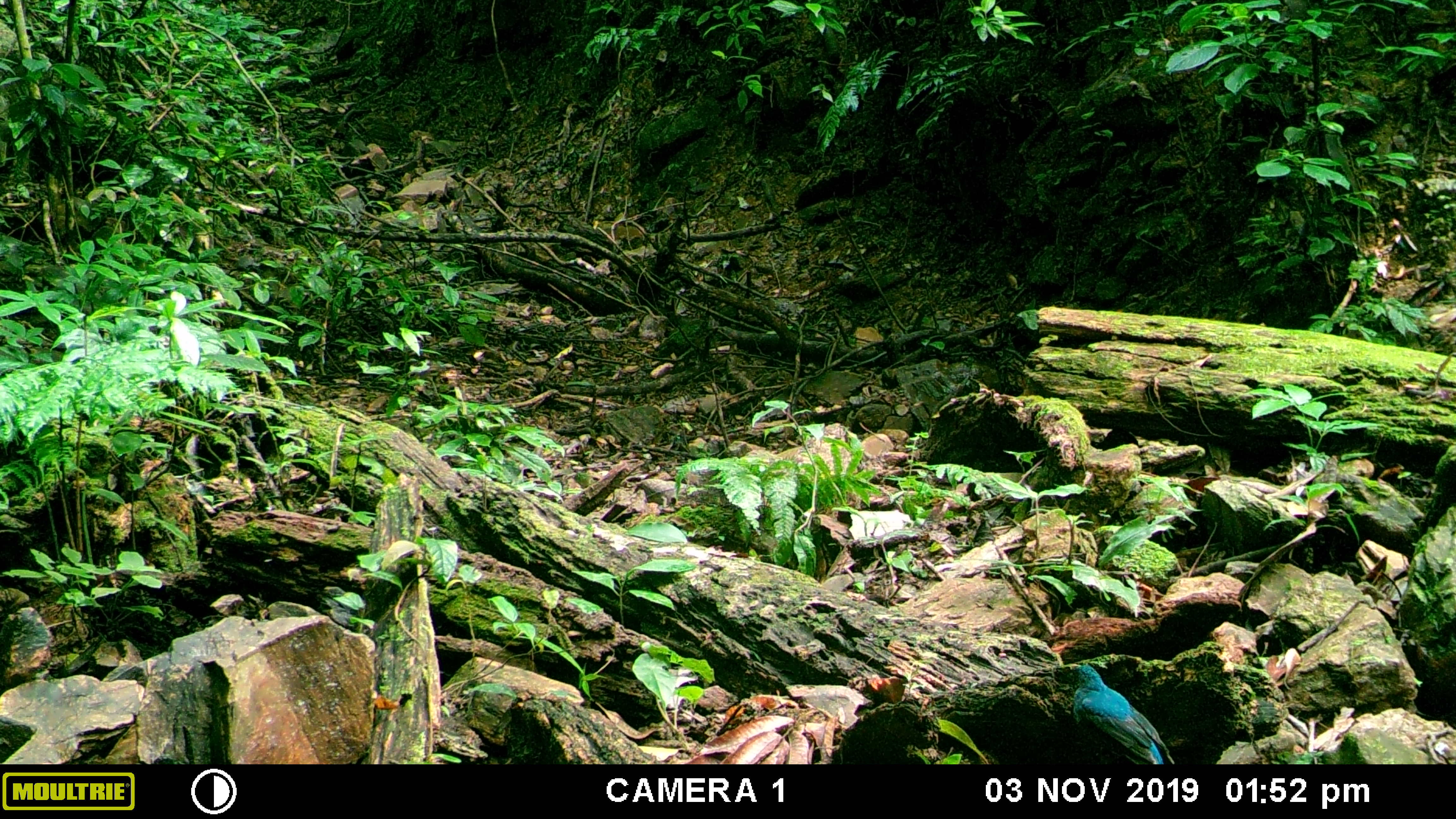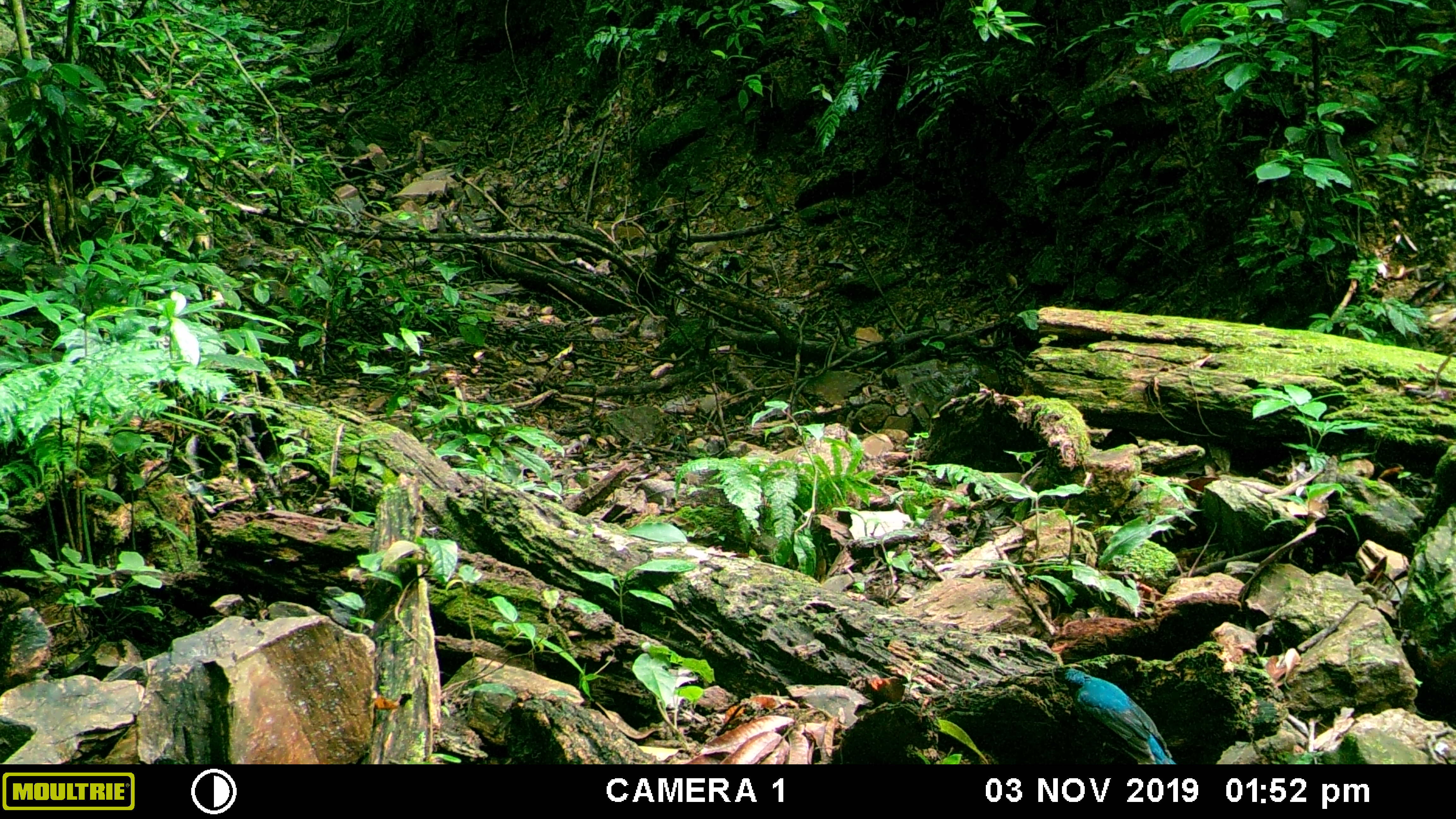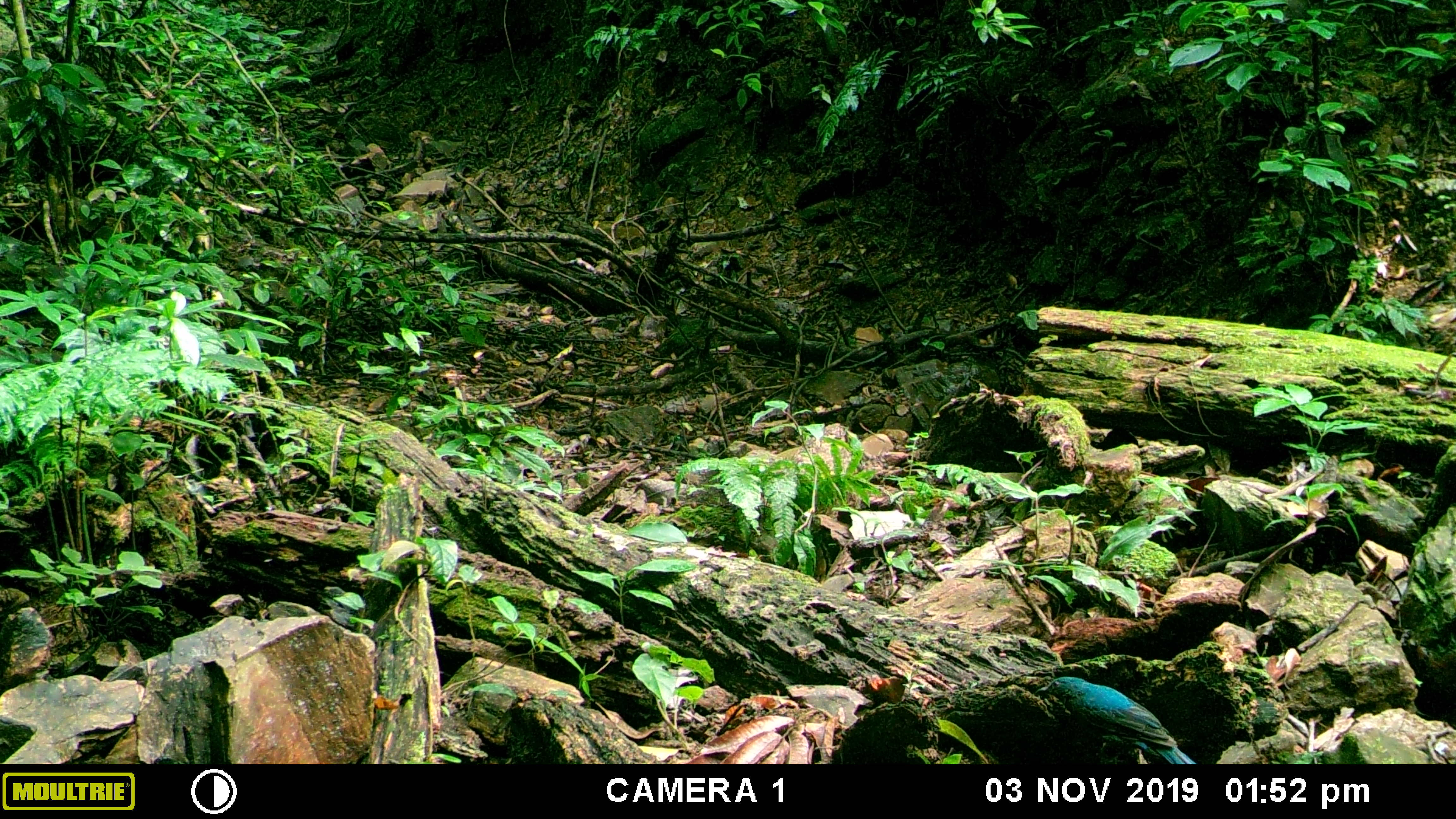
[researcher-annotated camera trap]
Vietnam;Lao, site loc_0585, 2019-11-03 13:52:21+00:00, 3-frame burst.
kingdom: Animalia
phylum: Chordata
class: Aves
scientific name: Aves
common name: bird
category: unidentified bird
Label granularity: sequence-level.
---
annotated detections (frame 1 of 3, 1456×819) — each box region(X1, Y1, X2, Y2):
unidentified bird: region(1071, 665, 1174, 763)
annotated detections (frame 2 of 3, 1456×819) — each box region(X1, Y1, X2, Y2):
unidentified bird: region(1063, 667, 1177, 764)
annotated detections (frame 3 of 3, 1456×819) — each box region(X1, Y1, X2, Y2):
unidentified bird: region(1034, 676, 1196, 764)